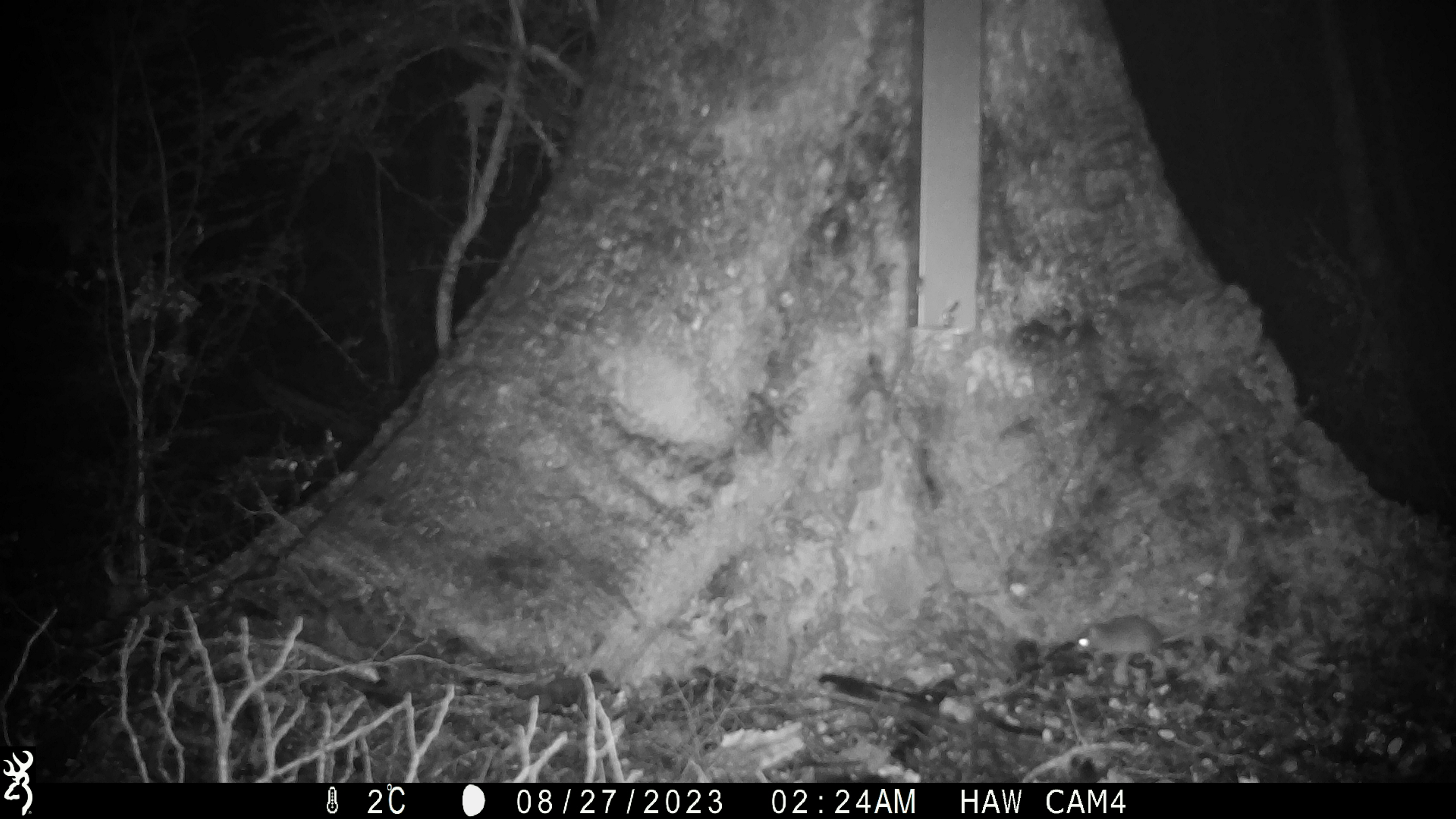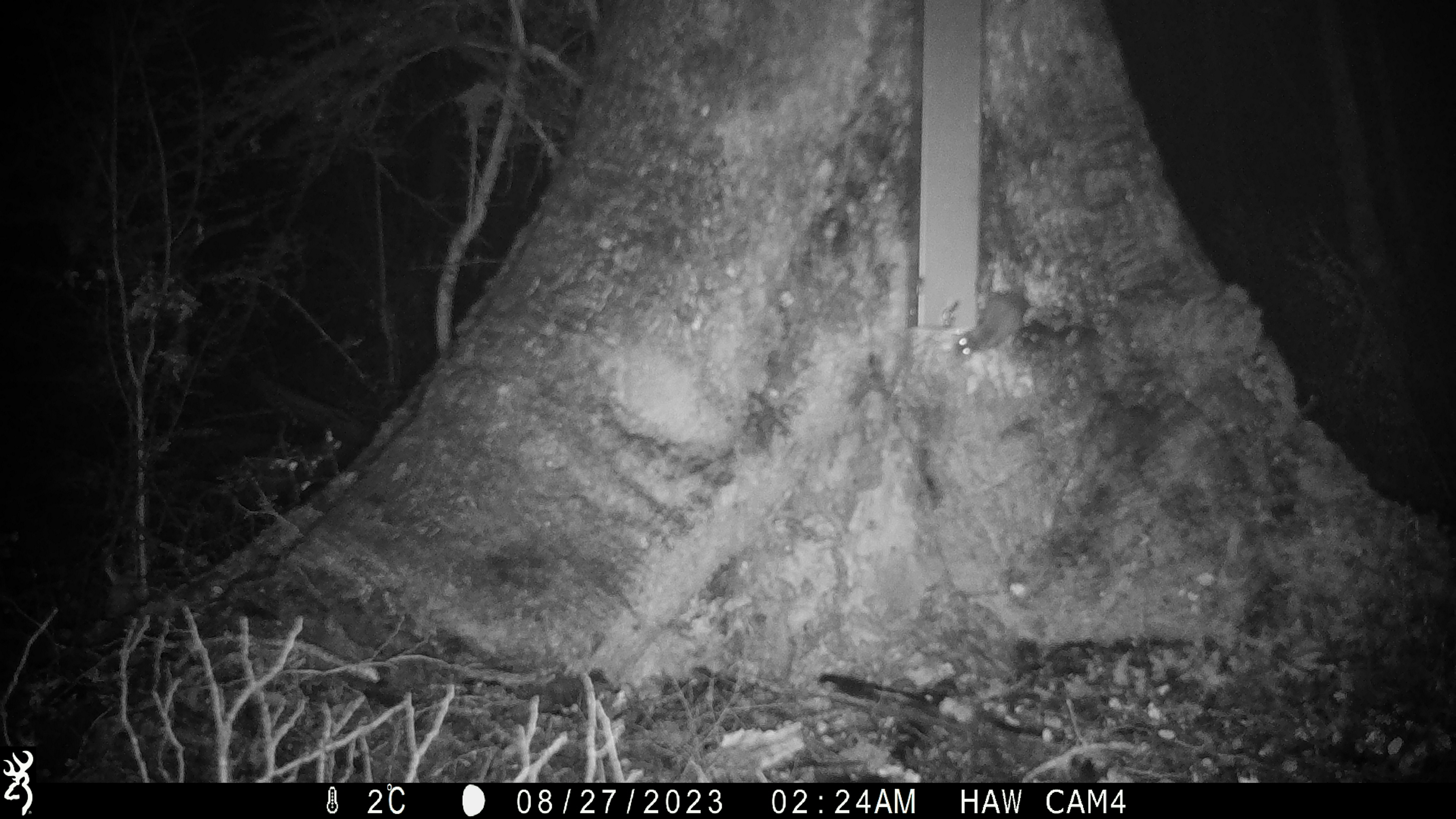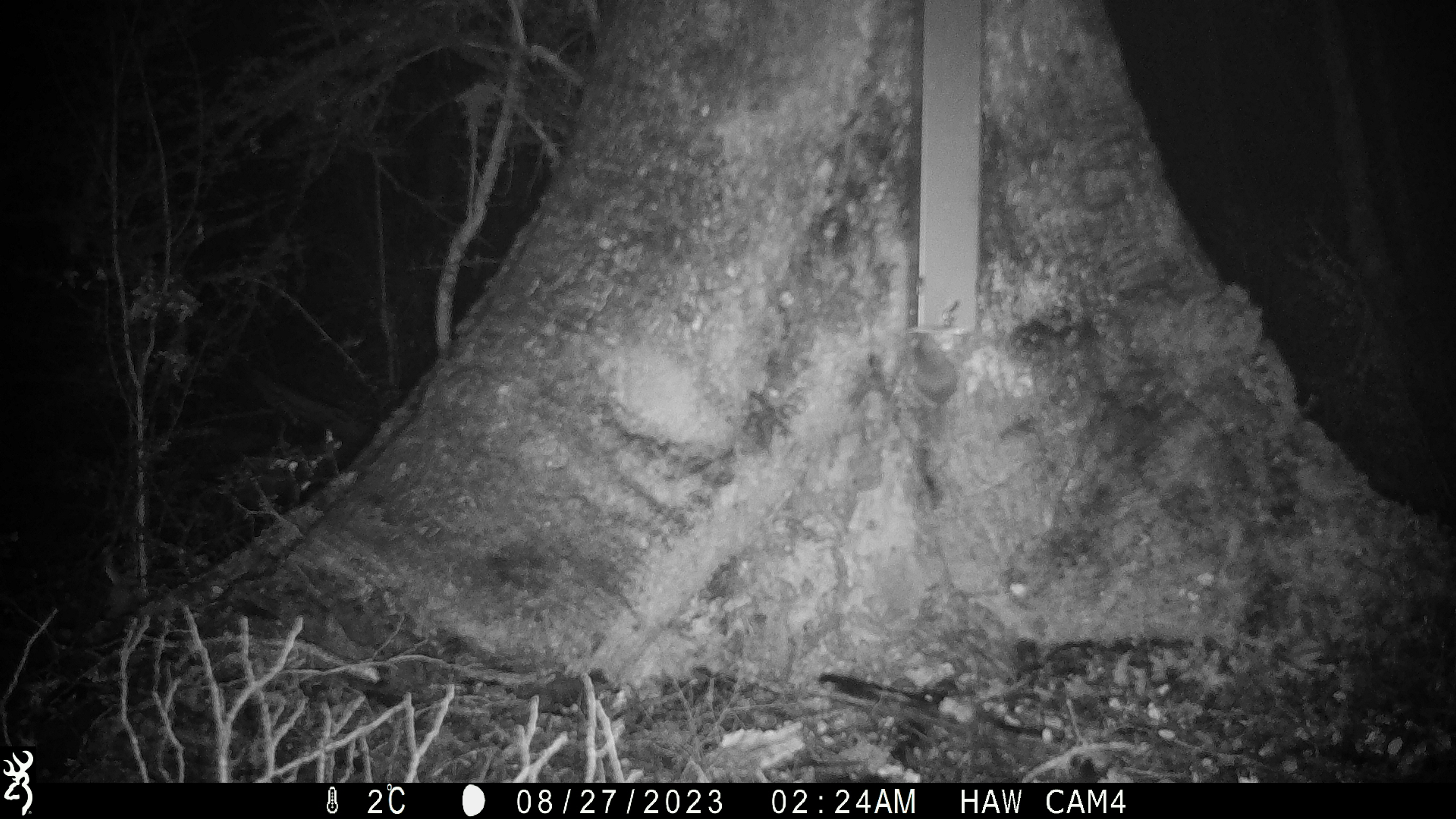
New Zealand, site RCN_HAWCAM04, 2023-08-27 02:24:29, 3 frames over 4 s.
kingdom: Animalia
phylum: Chordata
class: Mammalia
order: Rodentia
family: Muridae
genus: Mus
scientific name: Mus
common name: mouse